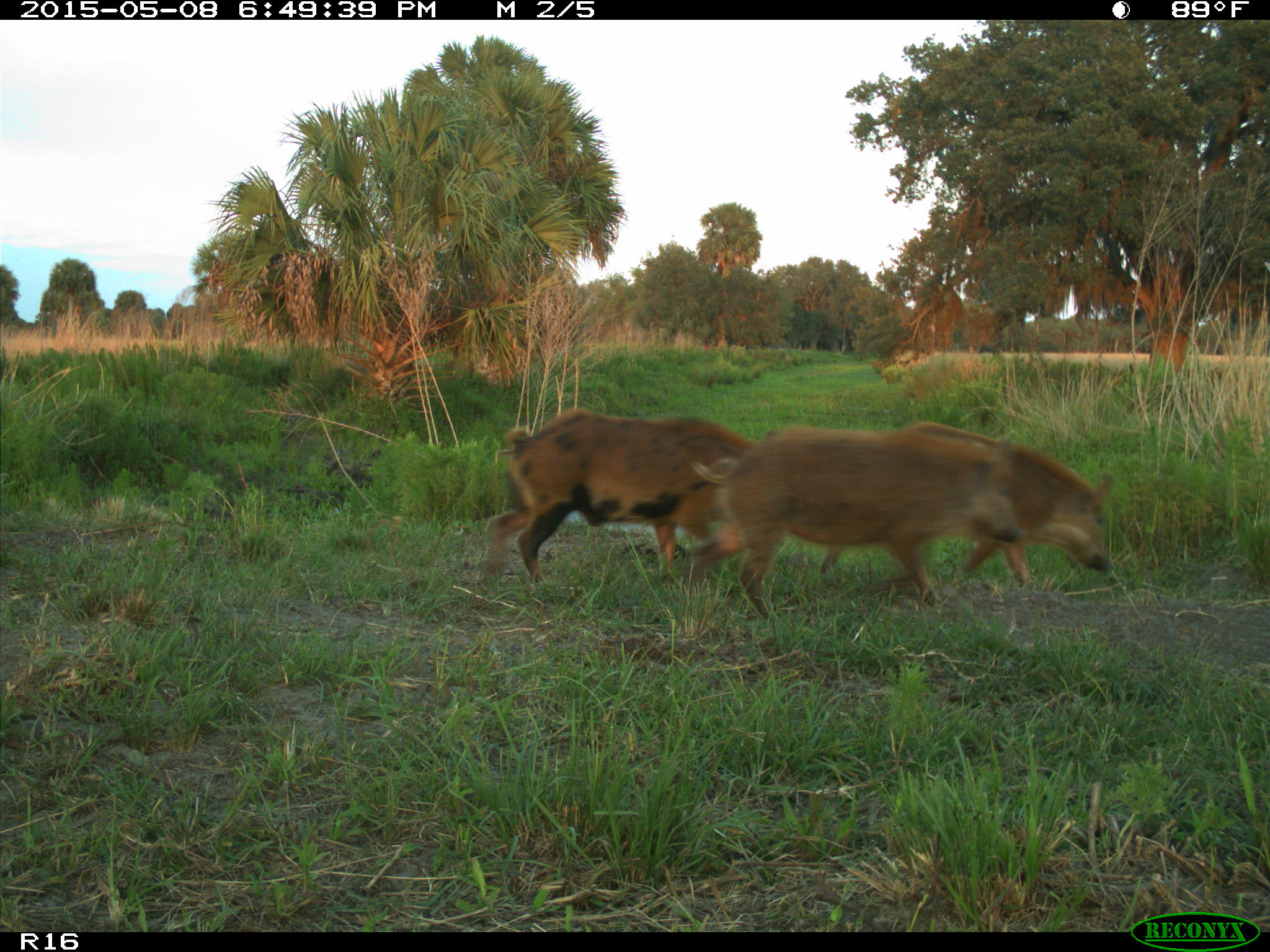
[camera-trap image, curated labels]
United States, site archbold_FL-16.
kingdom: Animalia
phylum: Chordata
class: Mammalia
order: Artiodactyla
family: Suidae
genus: Sus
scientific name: Sus scrofa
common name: wild boar